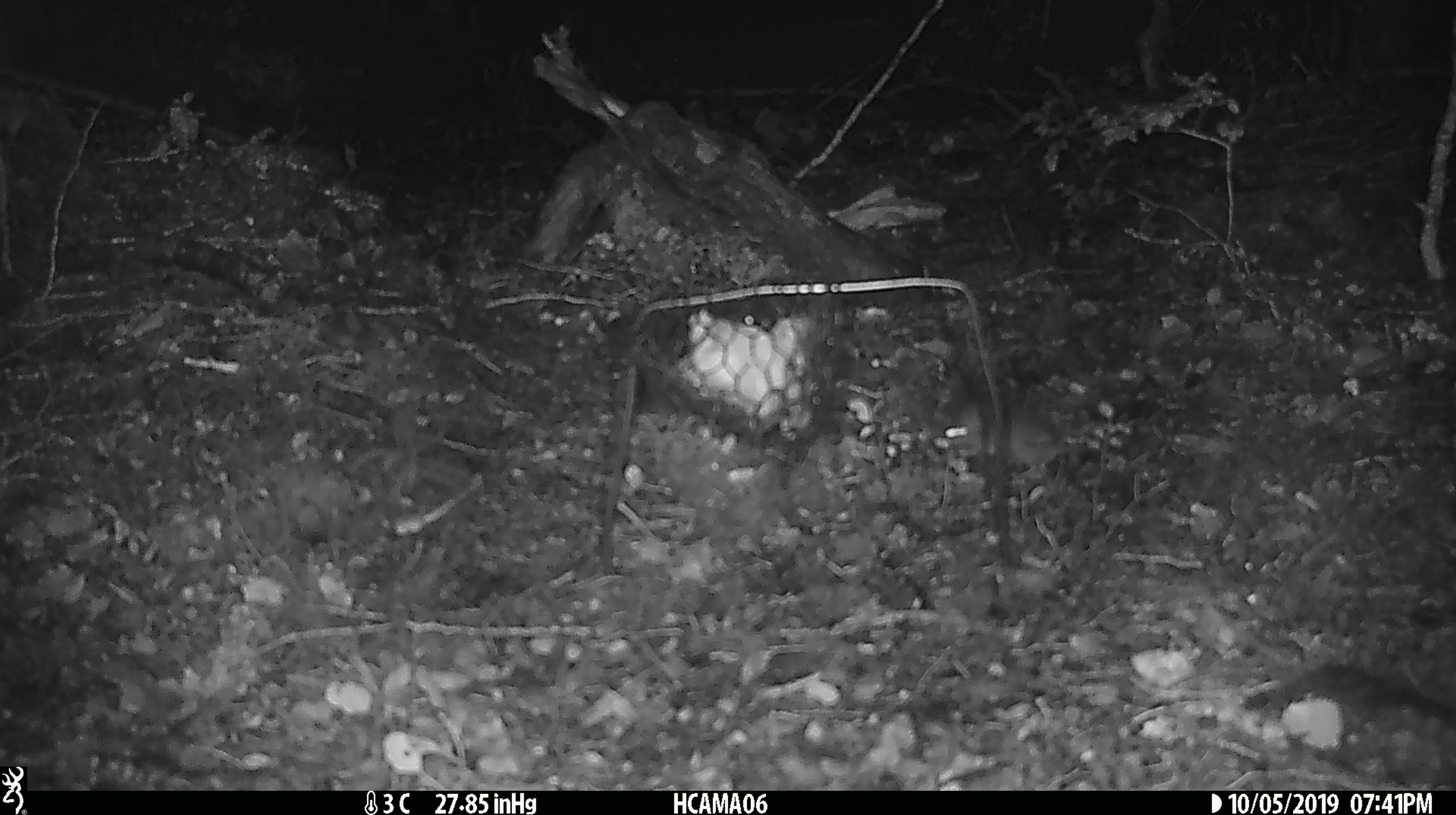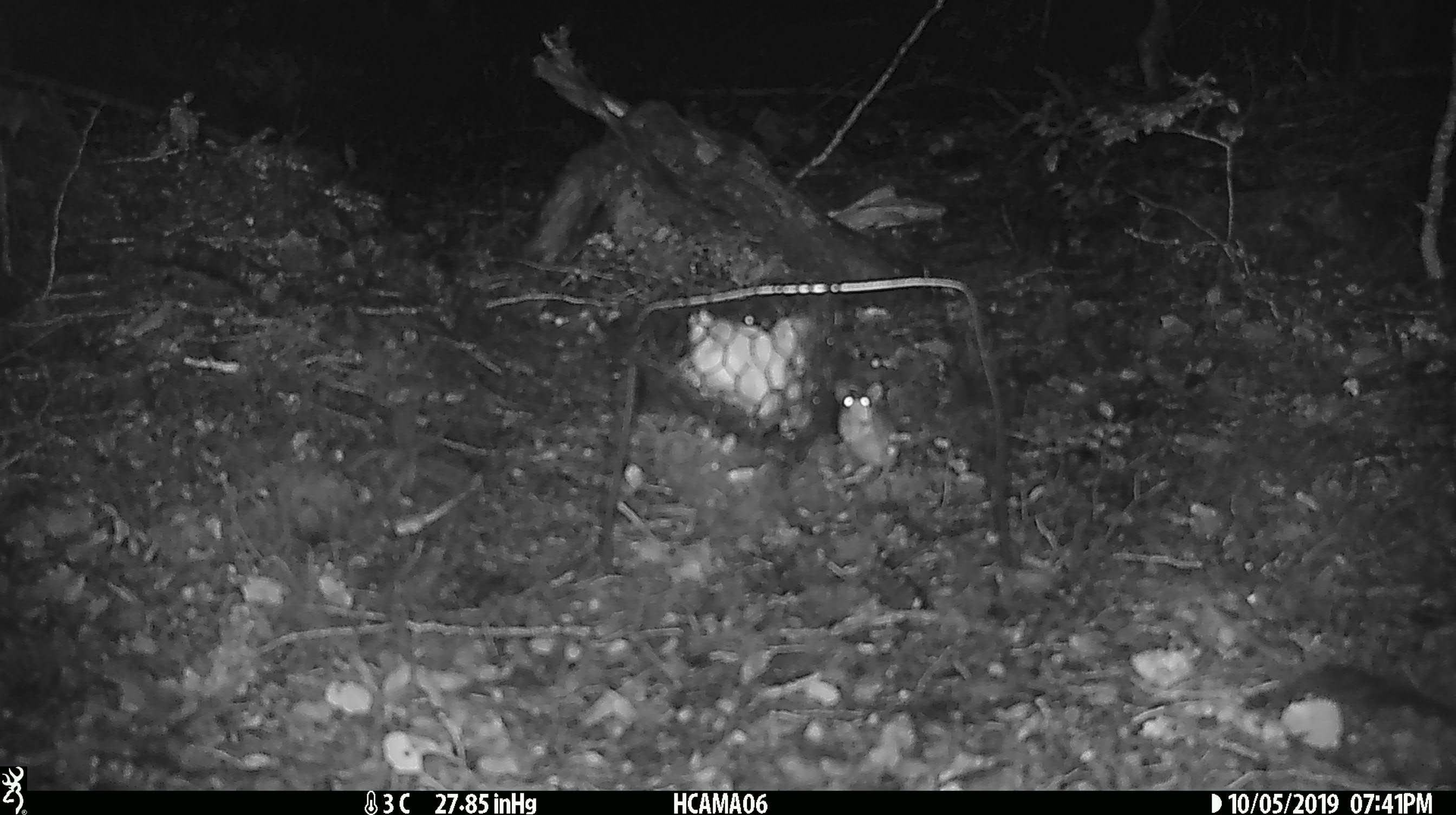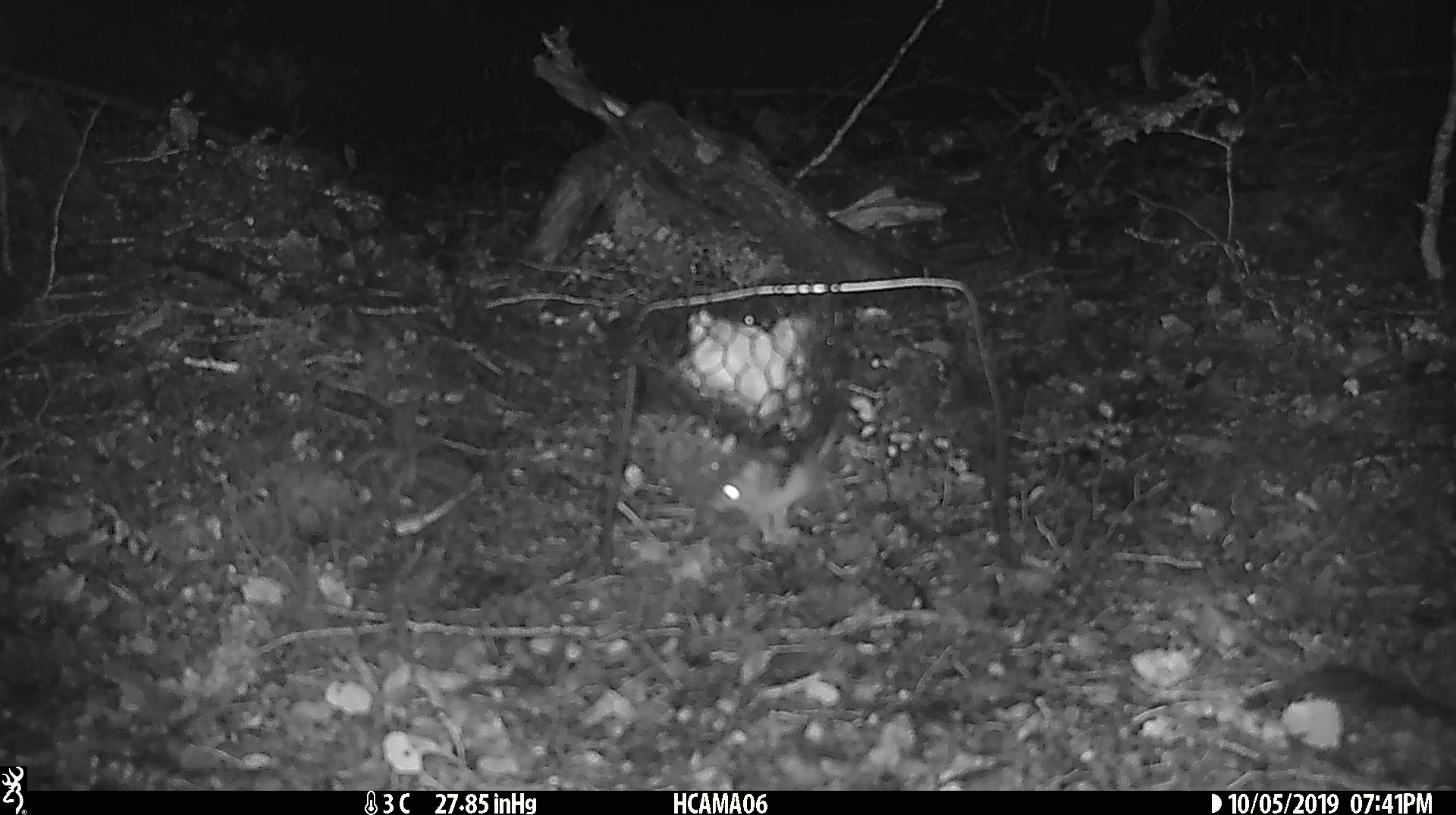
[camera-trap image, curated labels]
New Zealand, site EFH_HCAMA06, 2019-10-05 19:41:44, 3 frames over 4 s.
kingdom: Animalia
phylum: Chordata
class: Mammalia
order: Rodentia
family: Muridae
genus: Mus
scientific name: Mus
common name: mouse